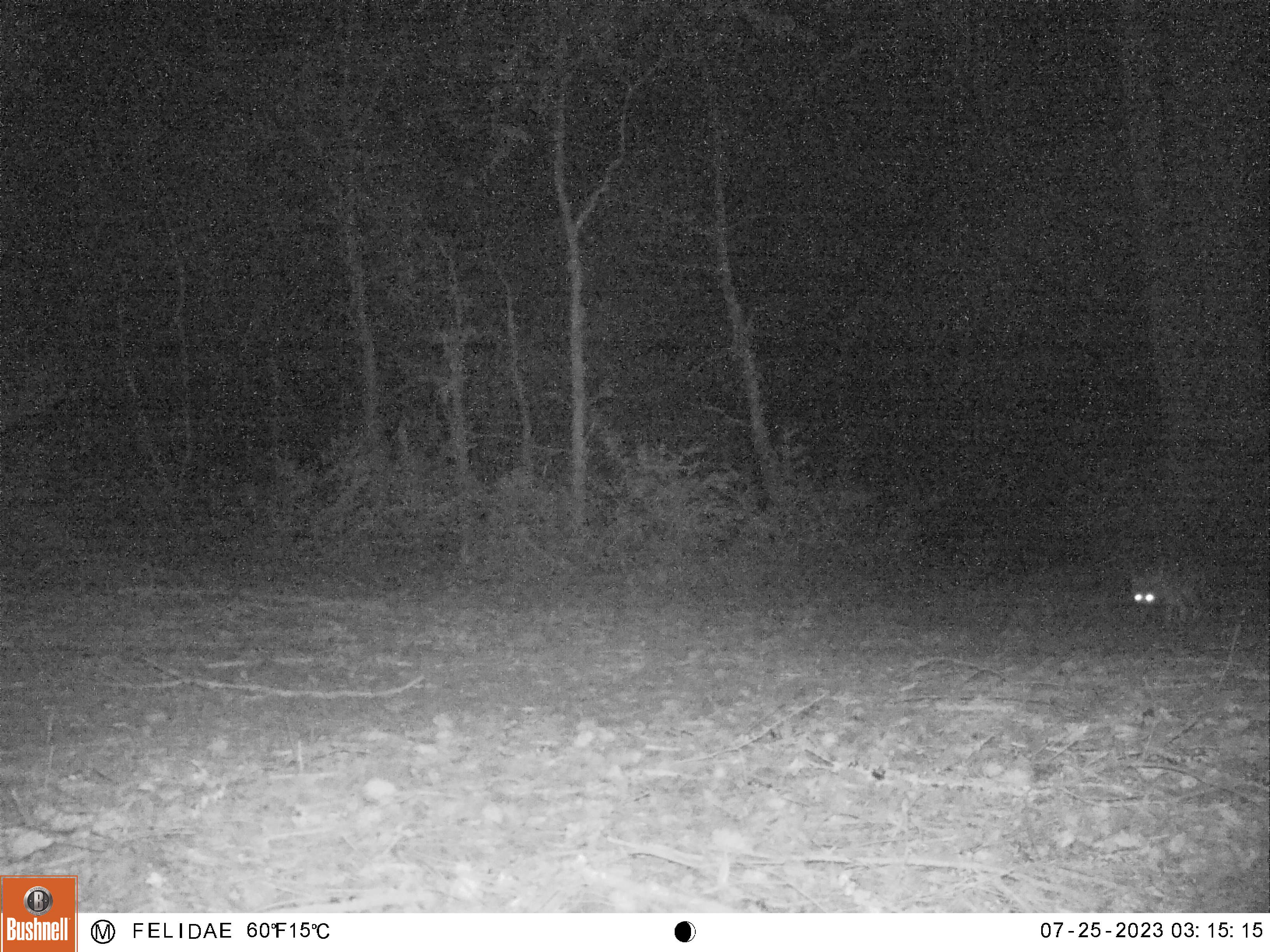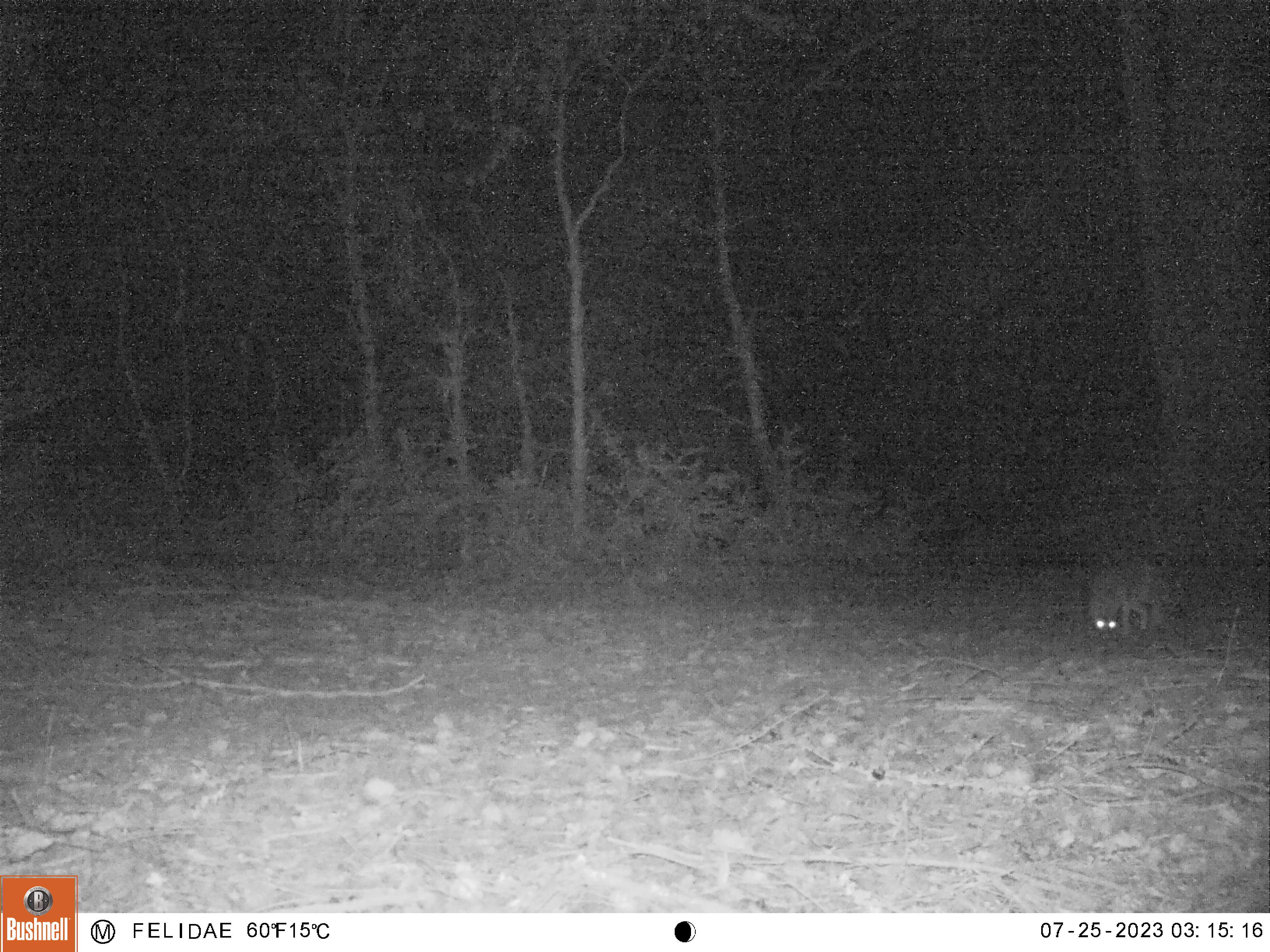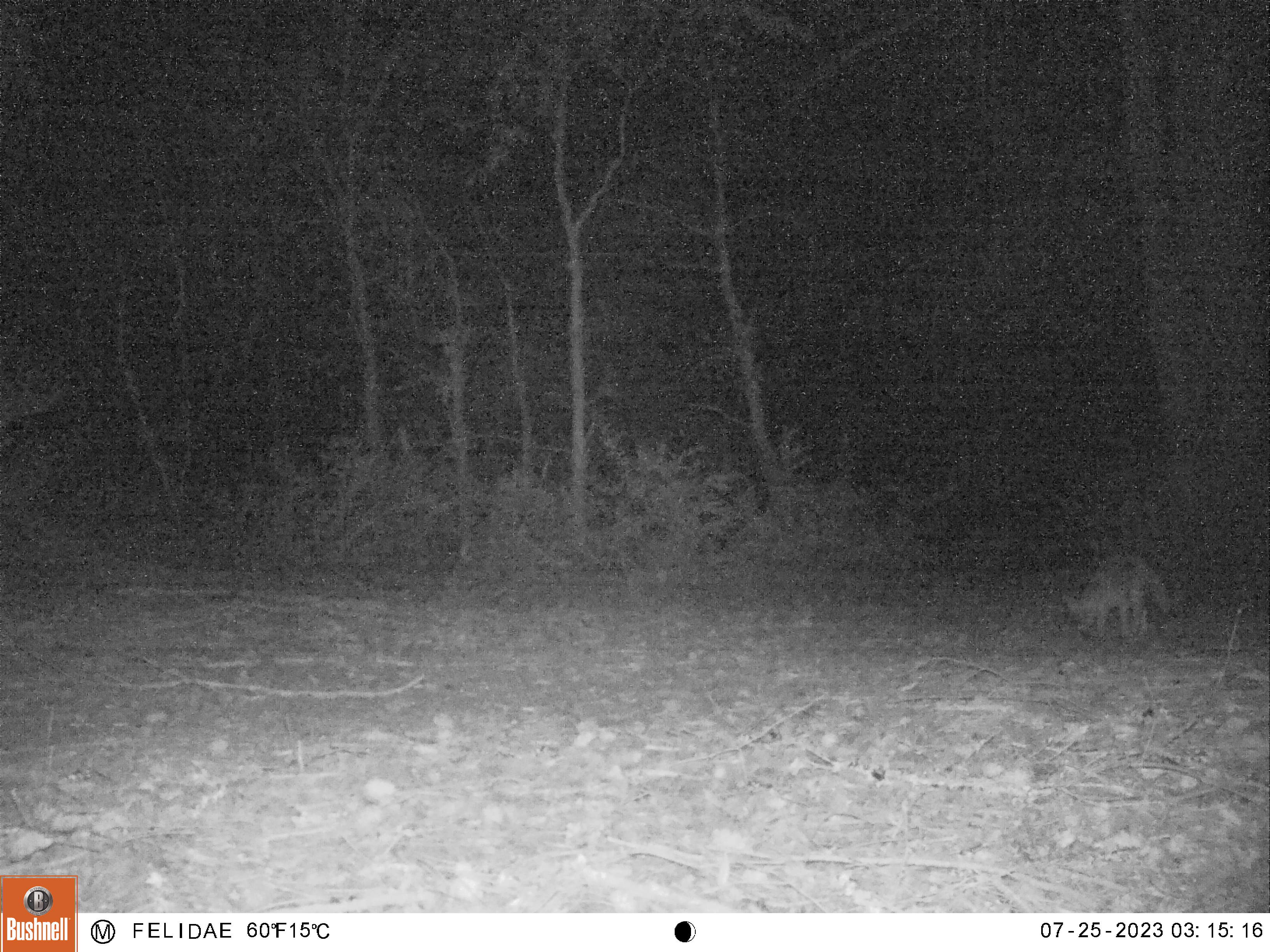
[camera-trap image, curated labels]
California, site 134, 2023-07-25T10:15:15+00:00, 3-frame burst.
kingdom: Animalia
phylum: Chordata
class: Mammalia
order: Carnivora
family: Canidae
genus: Urocyon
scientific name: Urocyon cinereoargenteus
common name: gray fox